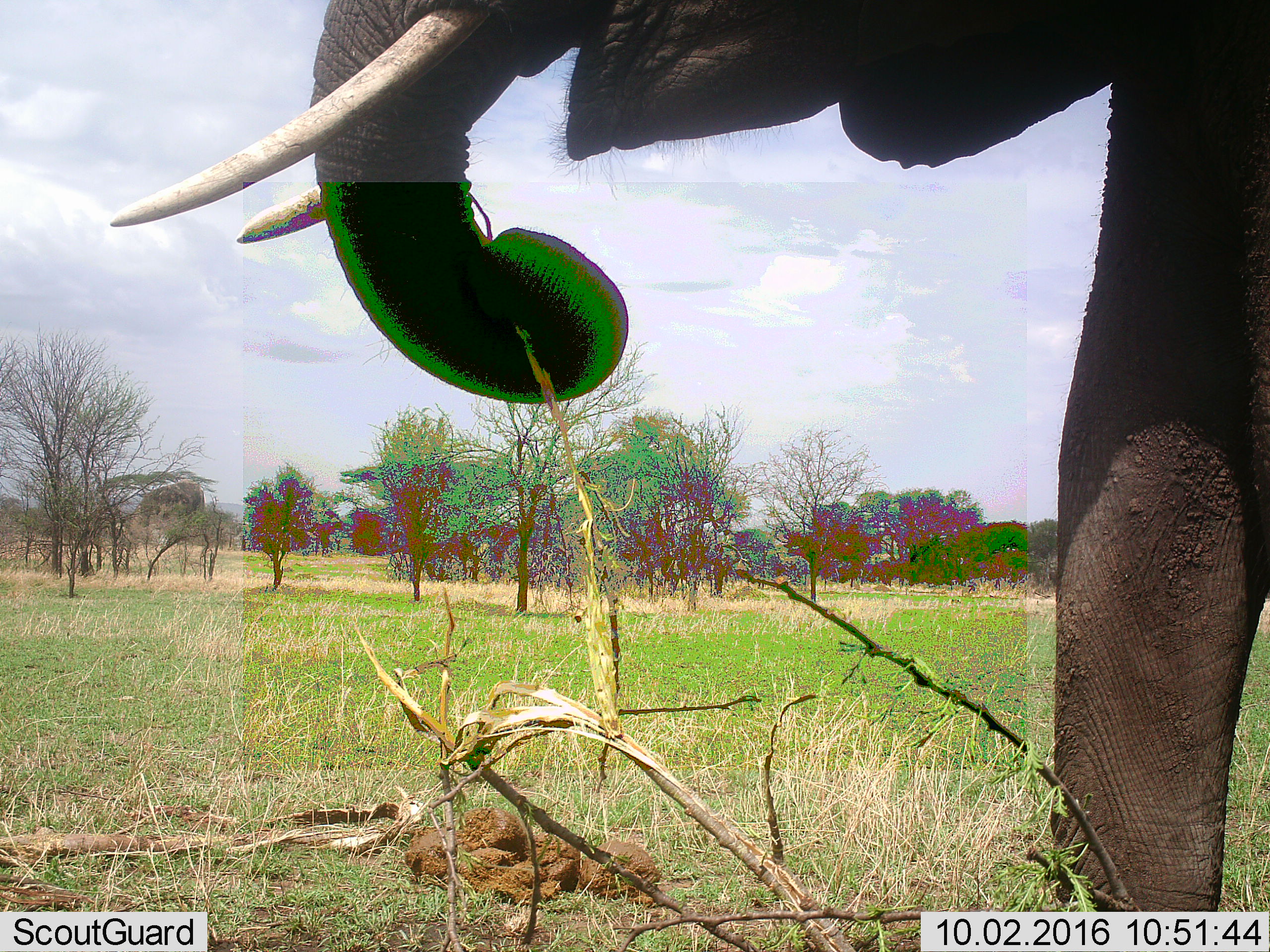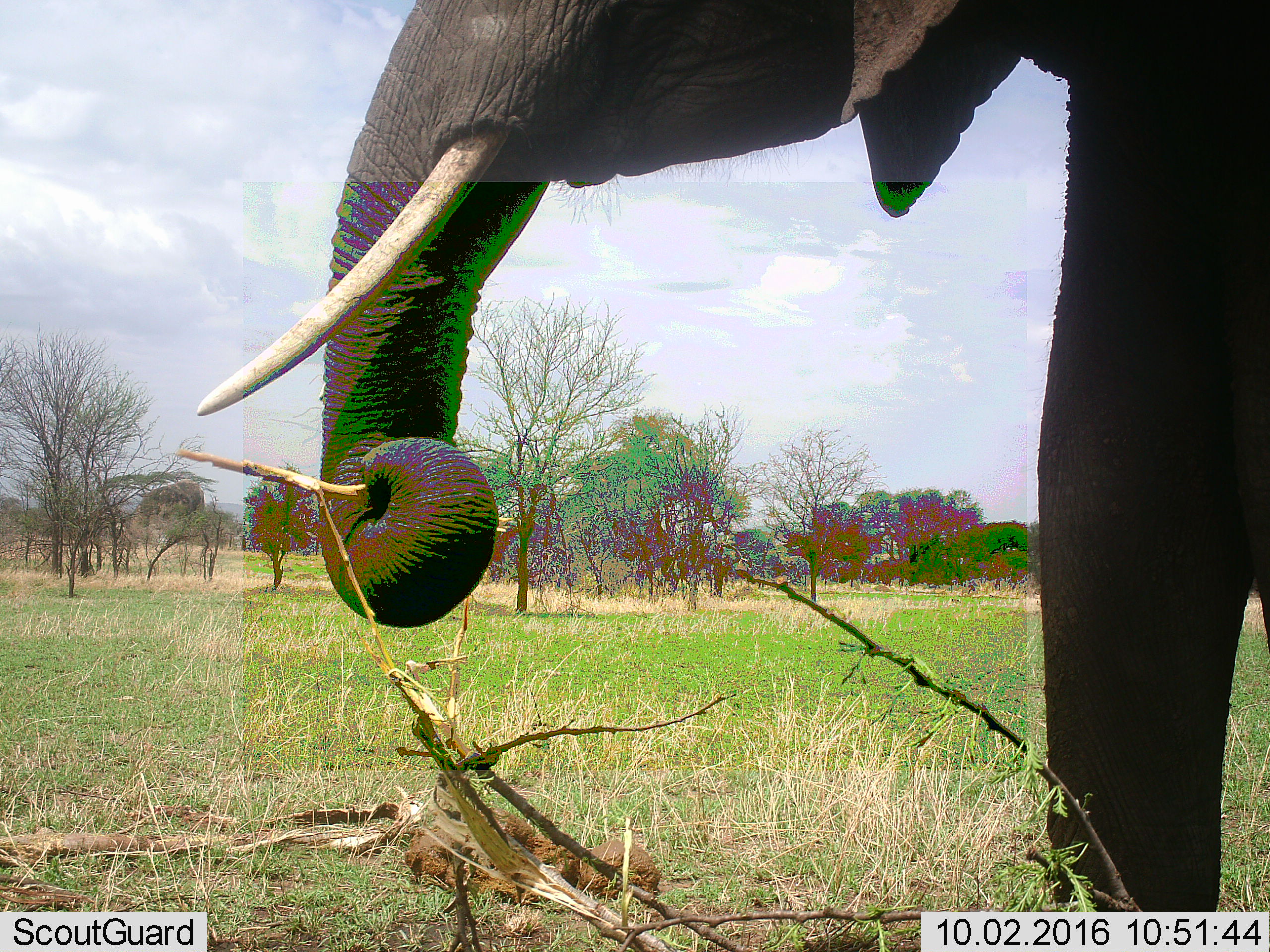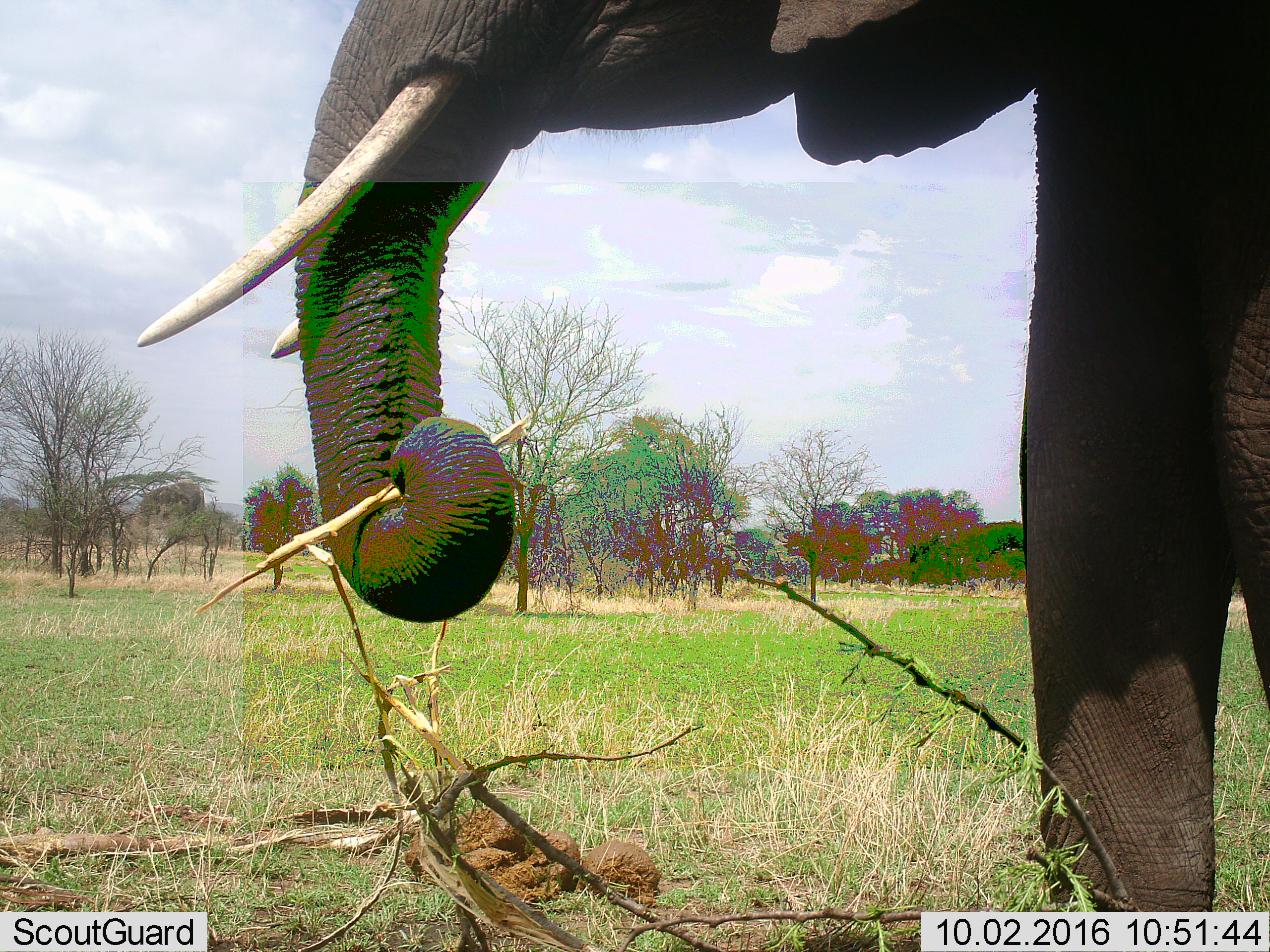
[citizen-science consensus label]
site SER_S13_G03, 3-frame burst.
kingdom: Animalia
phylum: Chordata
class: Mammalia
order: Proboscidea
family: Elephantidae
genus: Loxodonta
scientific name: Loxodonta africana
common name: african bush elephant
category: elephant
Elephant (african bush elephant) (Loxodonta africana), count 1. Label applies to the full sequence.